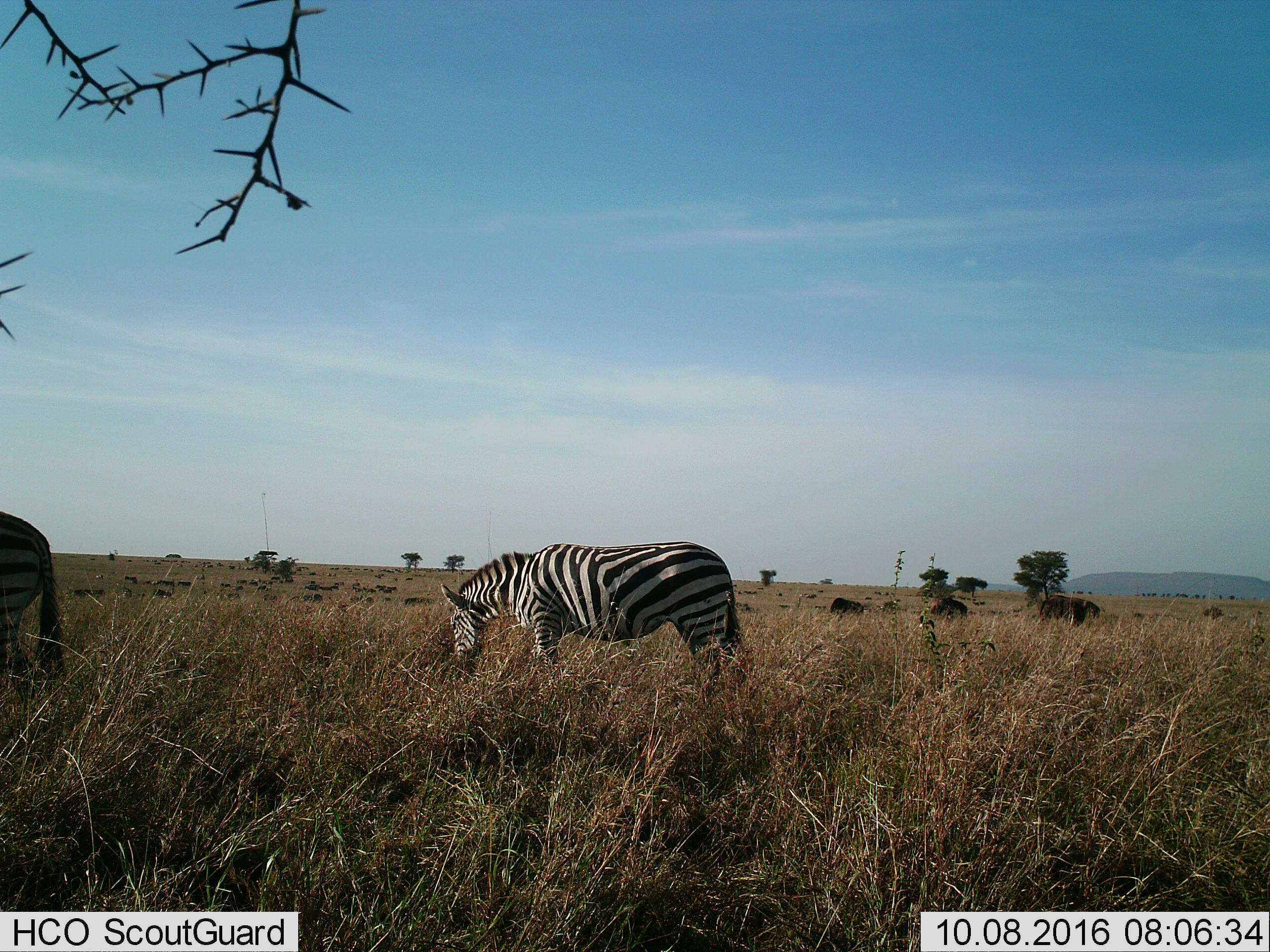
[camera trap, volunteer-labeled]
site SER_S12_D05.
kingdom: Animalia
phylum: Chordata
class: Mammalia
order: Artiodactyla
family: Bovidae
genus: Connochaetes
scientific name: Connochaetes taurinus taurinus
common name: blue wildebeest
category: wildebeestblue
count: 11-50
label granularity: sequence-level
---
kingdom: Animalia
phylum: Chordata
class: Mammalia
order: Perissodactyla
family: Equidae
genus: Equus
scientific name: Equus quagga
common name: plains zebra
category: zebraplains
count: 2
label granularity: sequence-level